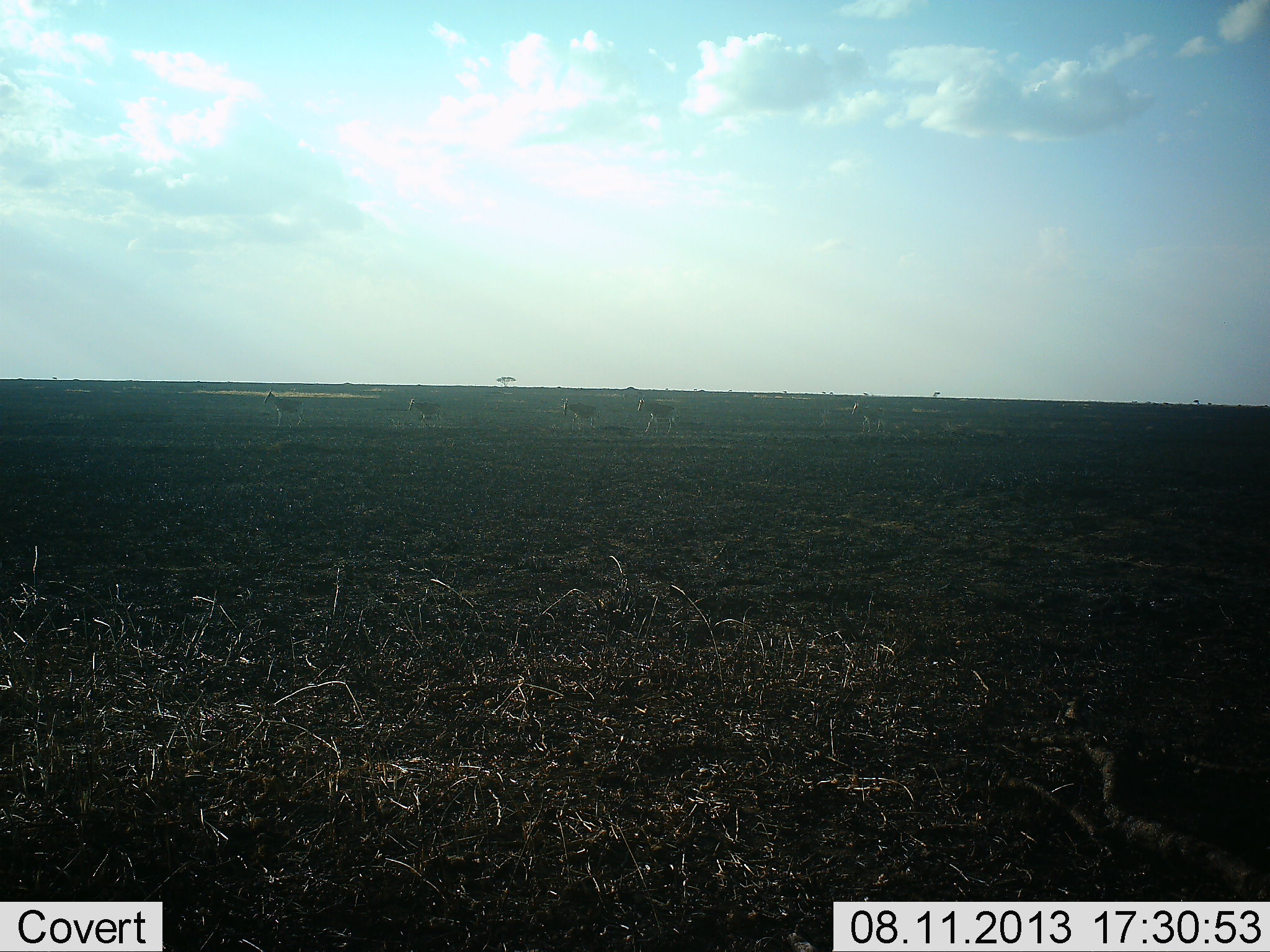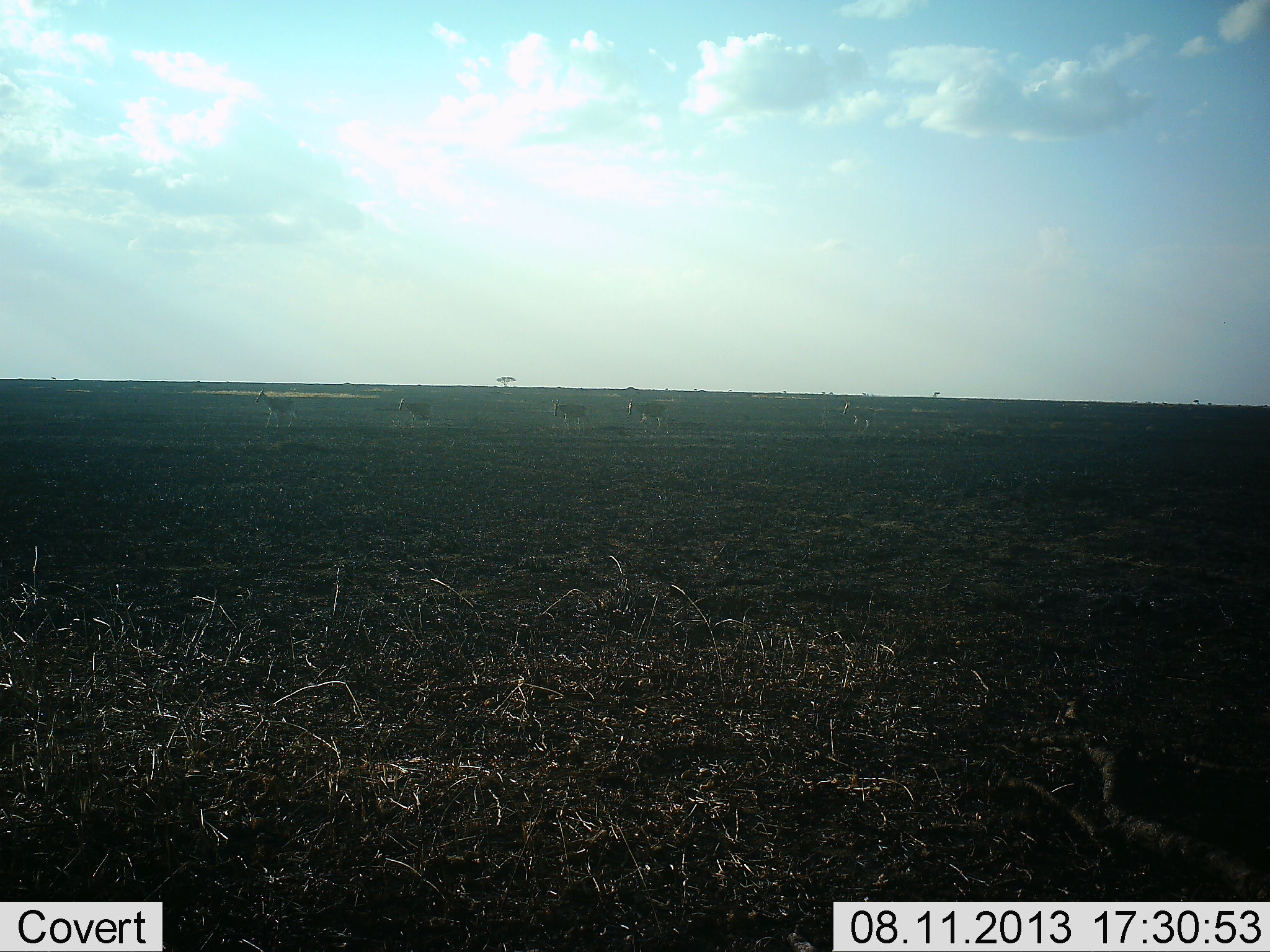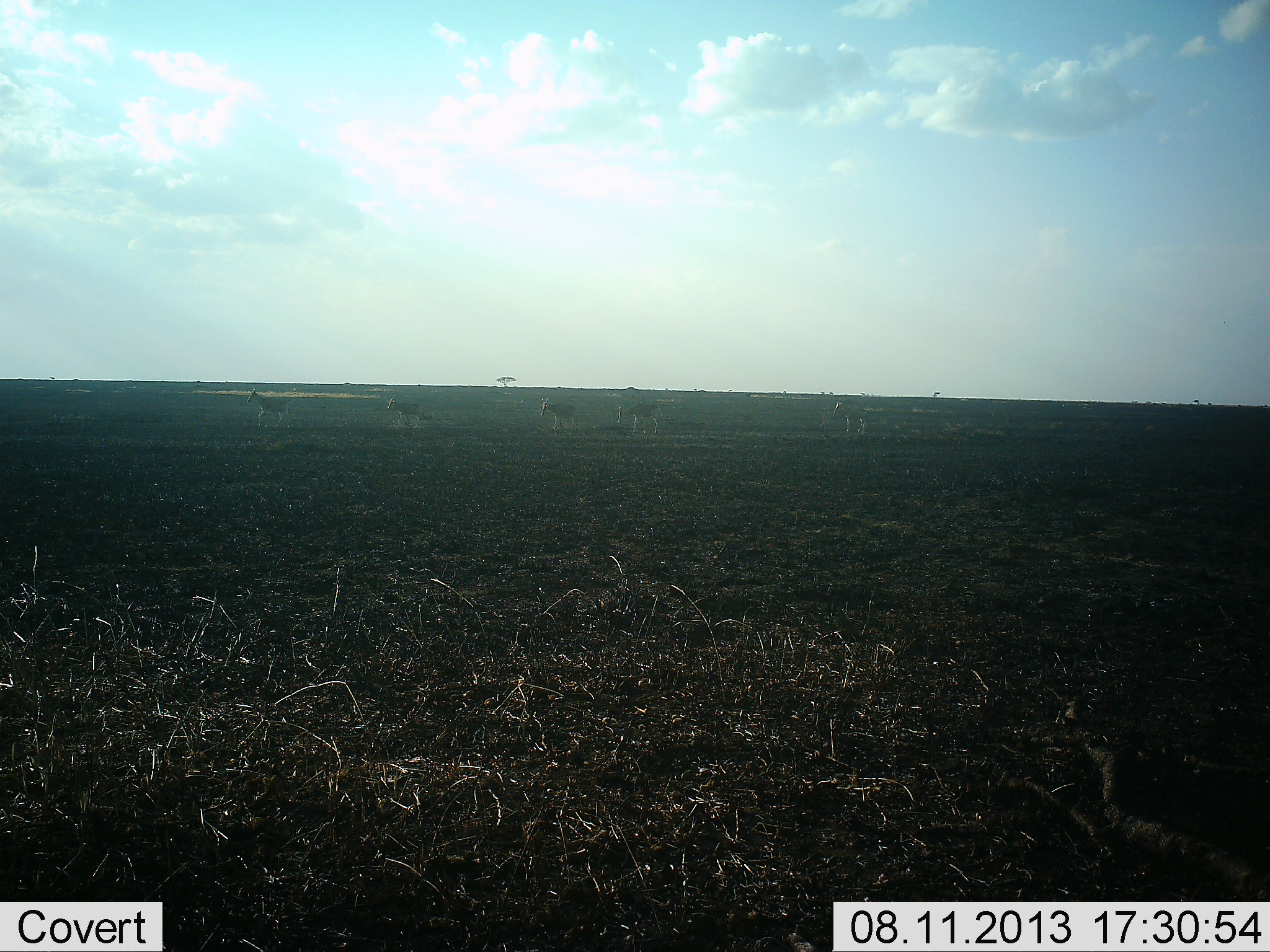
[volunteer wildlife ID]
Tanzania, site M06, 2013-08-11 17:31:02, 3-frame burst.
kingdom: Animalia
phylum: Chordata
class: Mammalia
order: Artiodactyla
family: Bovidae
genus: Eudorcas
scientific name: Eudorcas thomsonii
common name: thomson's gazelle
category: gazellethomsons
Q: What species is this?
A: Gazellethomsons (thomson's gazelle) (Eudorcas thomsonii).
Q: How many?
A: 5.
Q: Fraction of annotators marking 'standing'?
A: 0%.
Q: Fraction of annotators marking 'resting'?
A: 0%.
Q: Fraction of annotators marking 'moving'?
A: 100%.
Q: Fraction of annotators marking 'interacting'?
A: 0%.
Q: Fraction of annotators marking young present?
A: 0%.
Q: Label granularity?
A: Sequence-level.